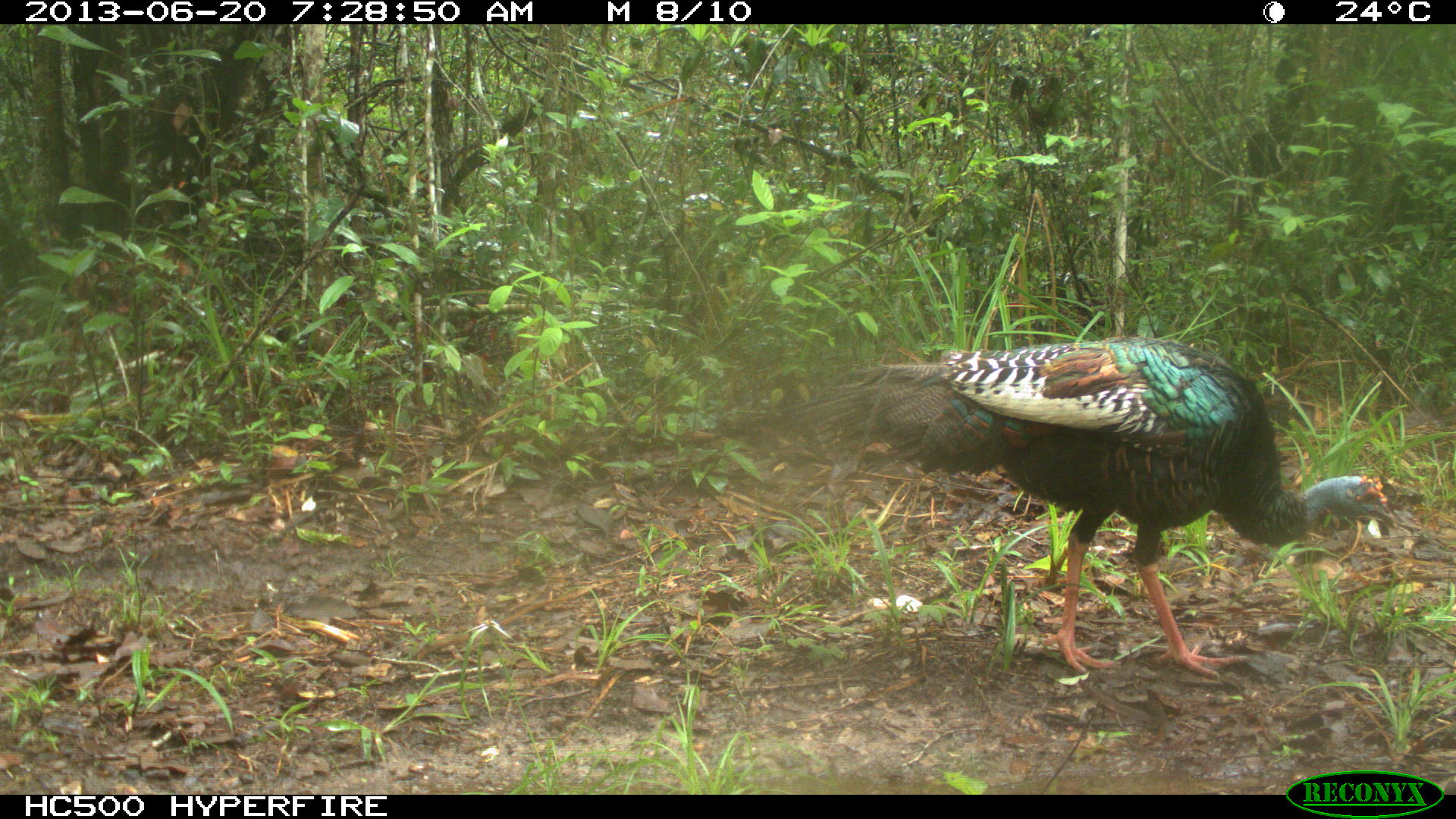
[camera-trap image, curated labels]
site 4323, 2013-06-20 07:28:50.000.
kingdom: Animalia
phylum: Chordata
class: Aves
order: Galliformes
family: Phasianidae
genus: Meleagris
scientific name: Meleagris ocellata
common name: ocellated turkey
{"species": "Meleagris ocellata (ocellated turkey)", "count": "1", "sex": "male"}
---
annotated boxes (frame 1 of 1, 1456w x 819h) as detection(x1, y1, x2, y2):
meleagris ocellata: detection(787, 330, 1402, 681)